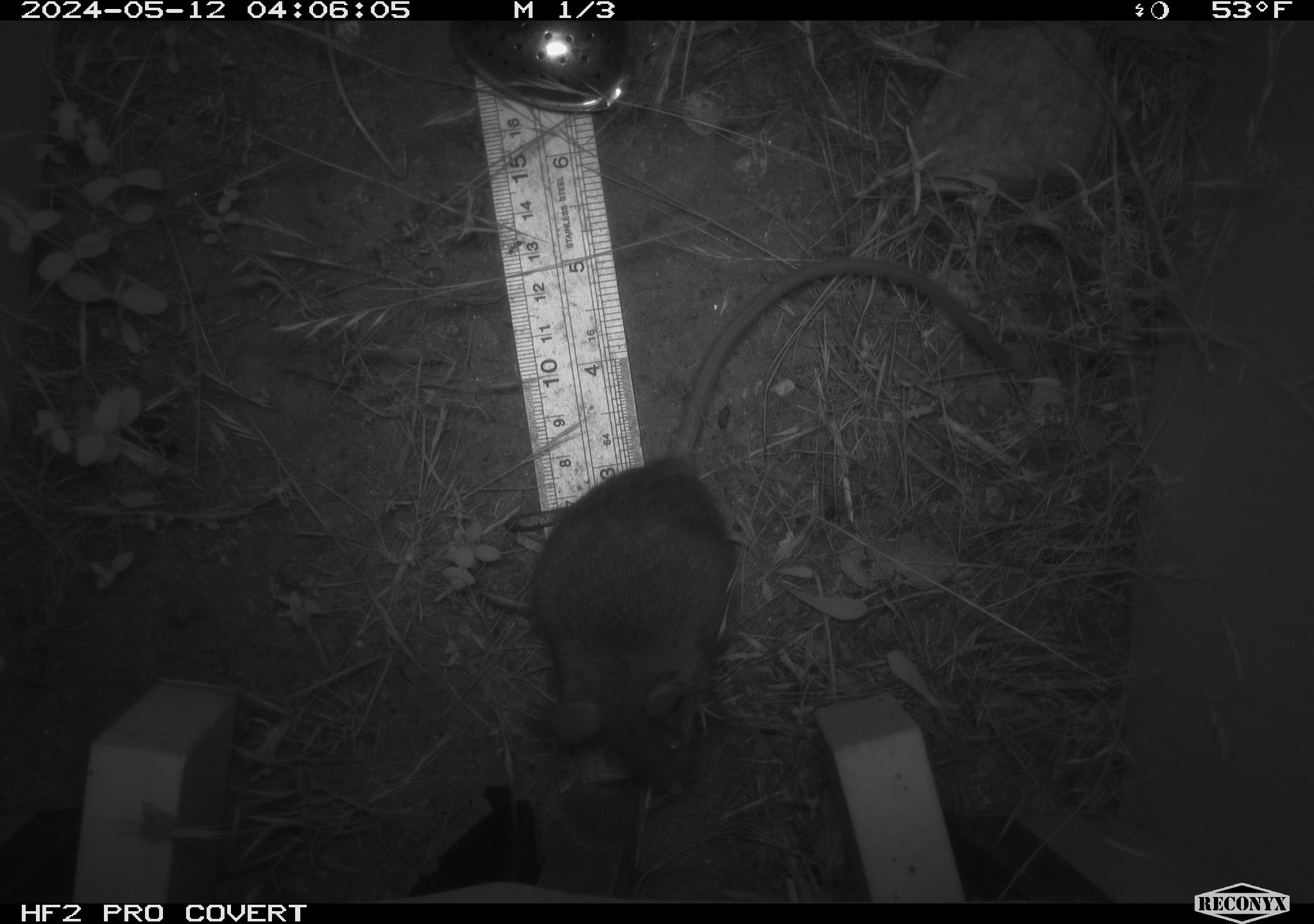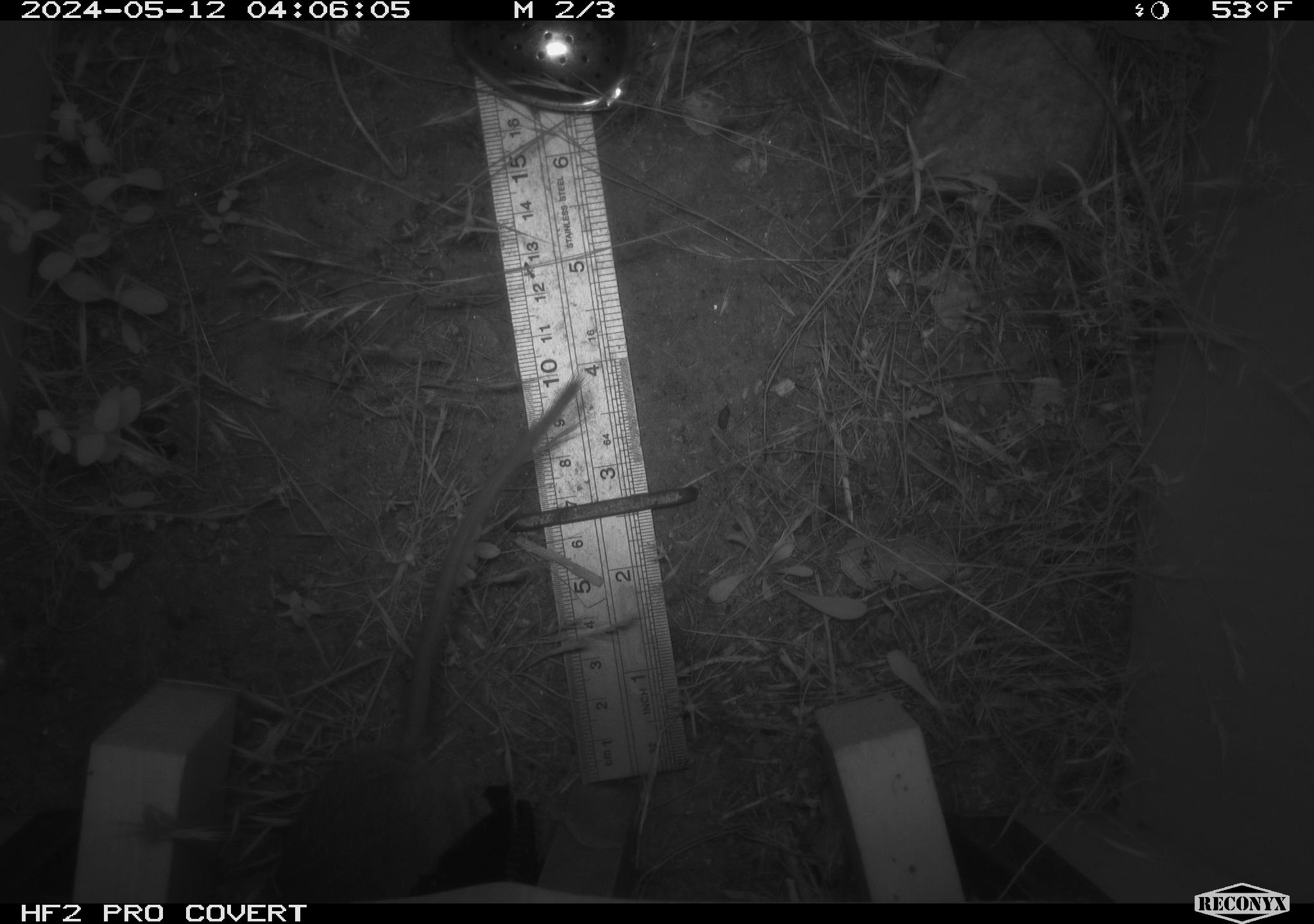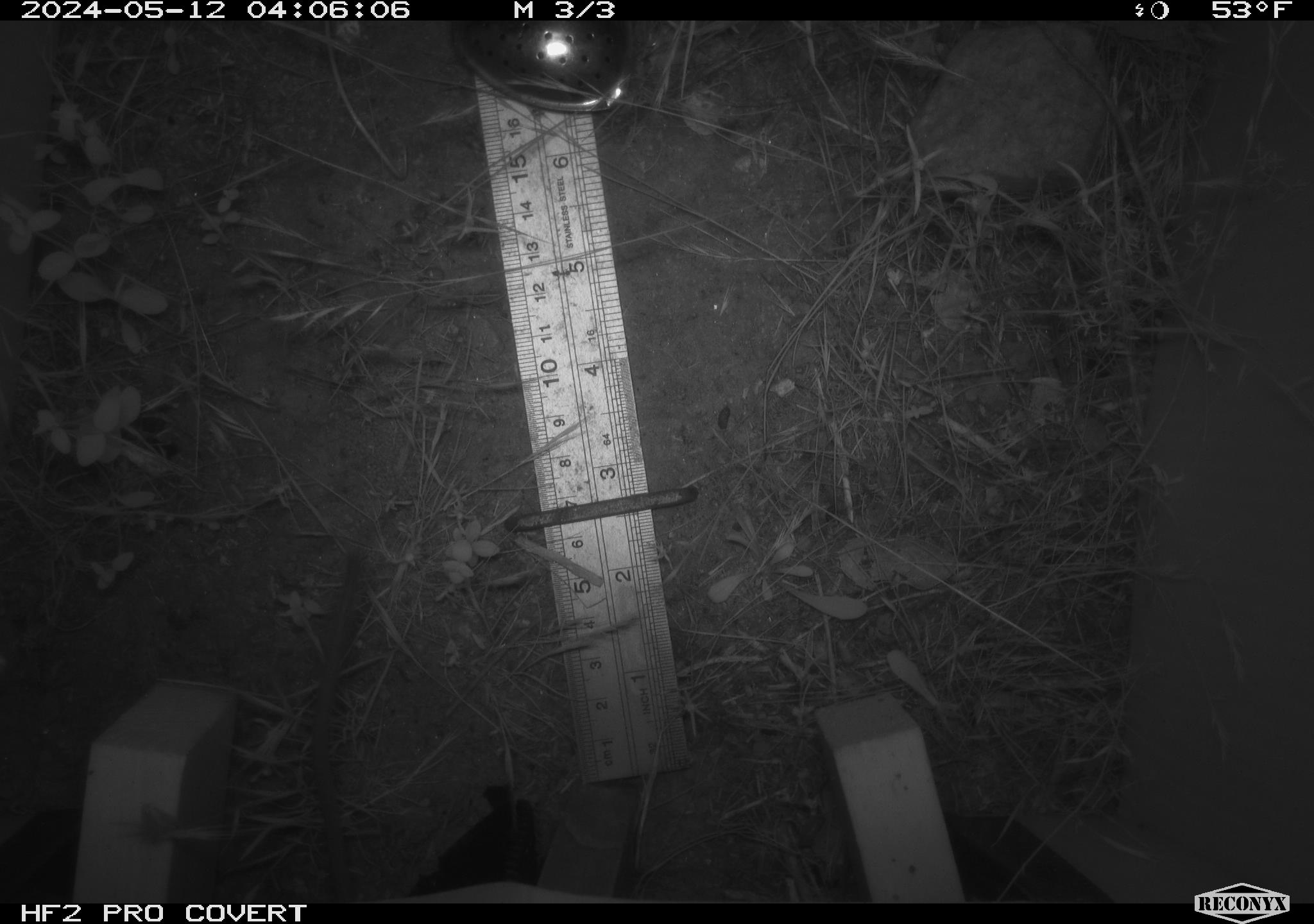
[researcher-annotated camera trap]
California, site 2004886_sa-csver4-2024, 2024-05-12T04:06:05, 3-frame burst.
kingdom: Animalia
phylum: Chordata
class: Mammalia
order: Rodentia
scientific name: Rodentia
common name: mouse species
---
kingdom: Animalia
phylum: Chordata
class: Mammalia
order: Rodentia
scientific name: Rodentia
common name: woodrat or rat or mouse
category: woodrat or rat or mouse species